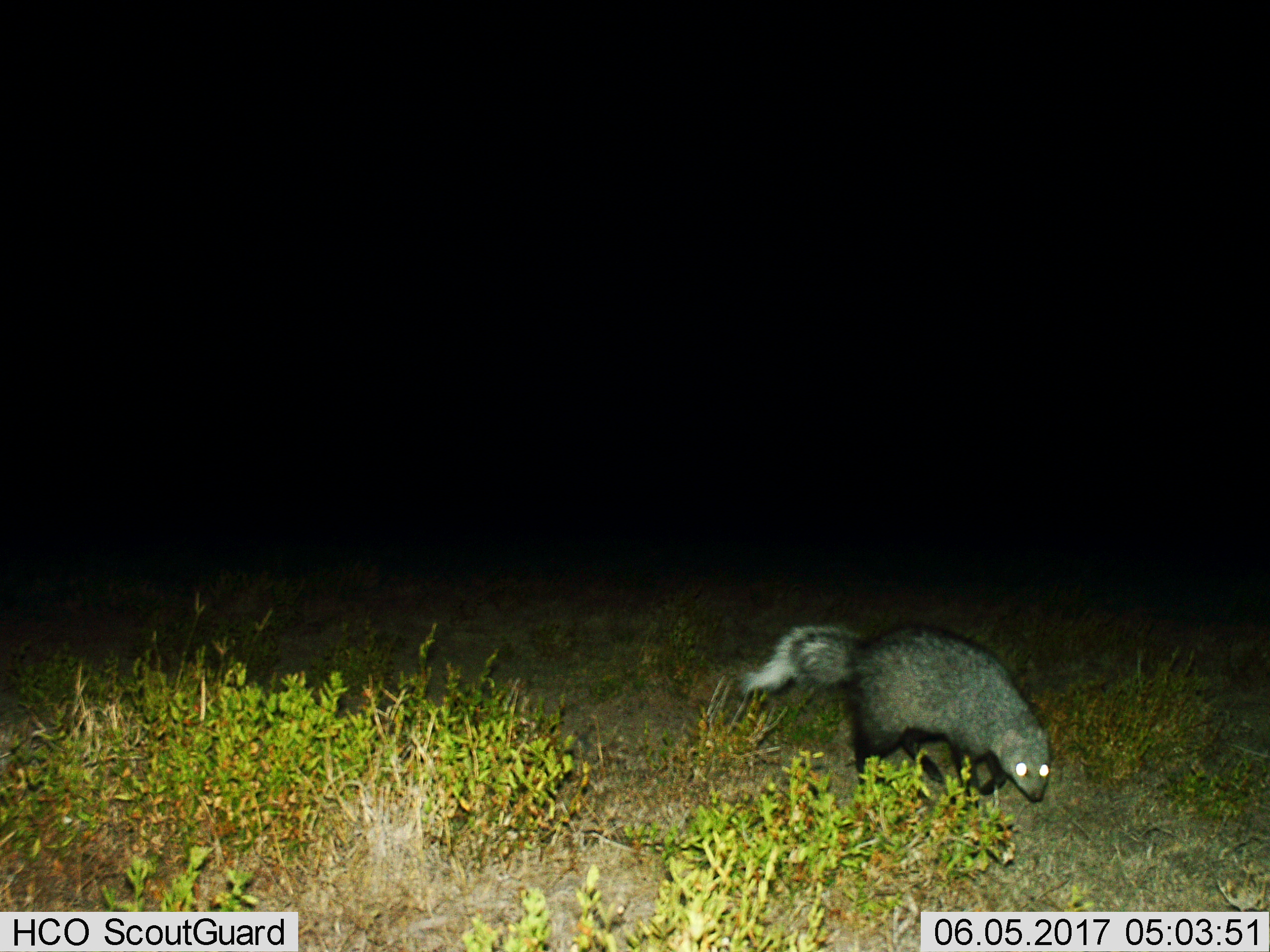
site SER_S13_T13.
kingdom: Animalia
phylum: Chordata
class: Mammalia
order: Carnivora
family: Herpestidae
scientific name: Herpestidae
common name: mongoose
Mongoose (Herpestidae), count 1. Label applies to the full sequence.